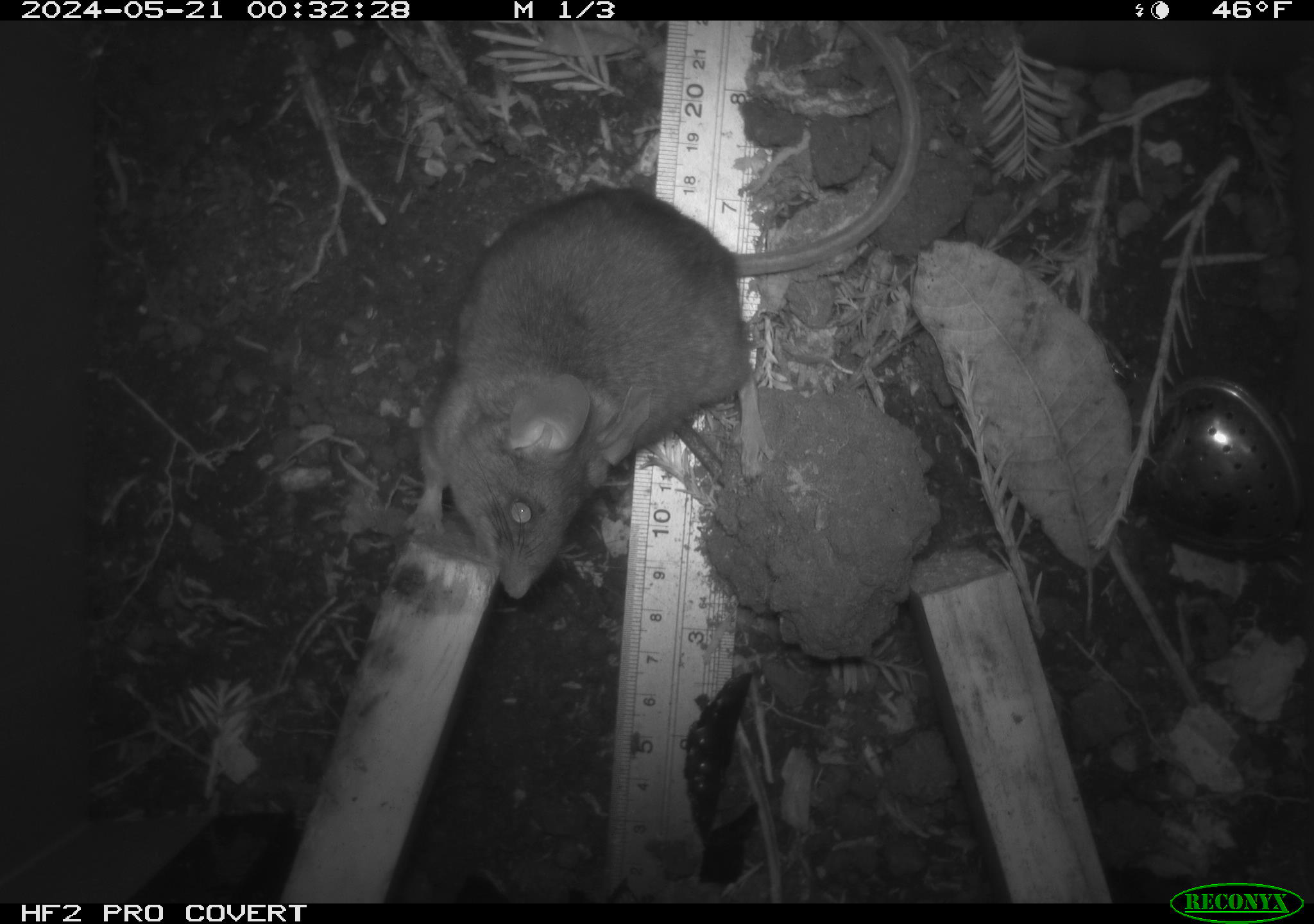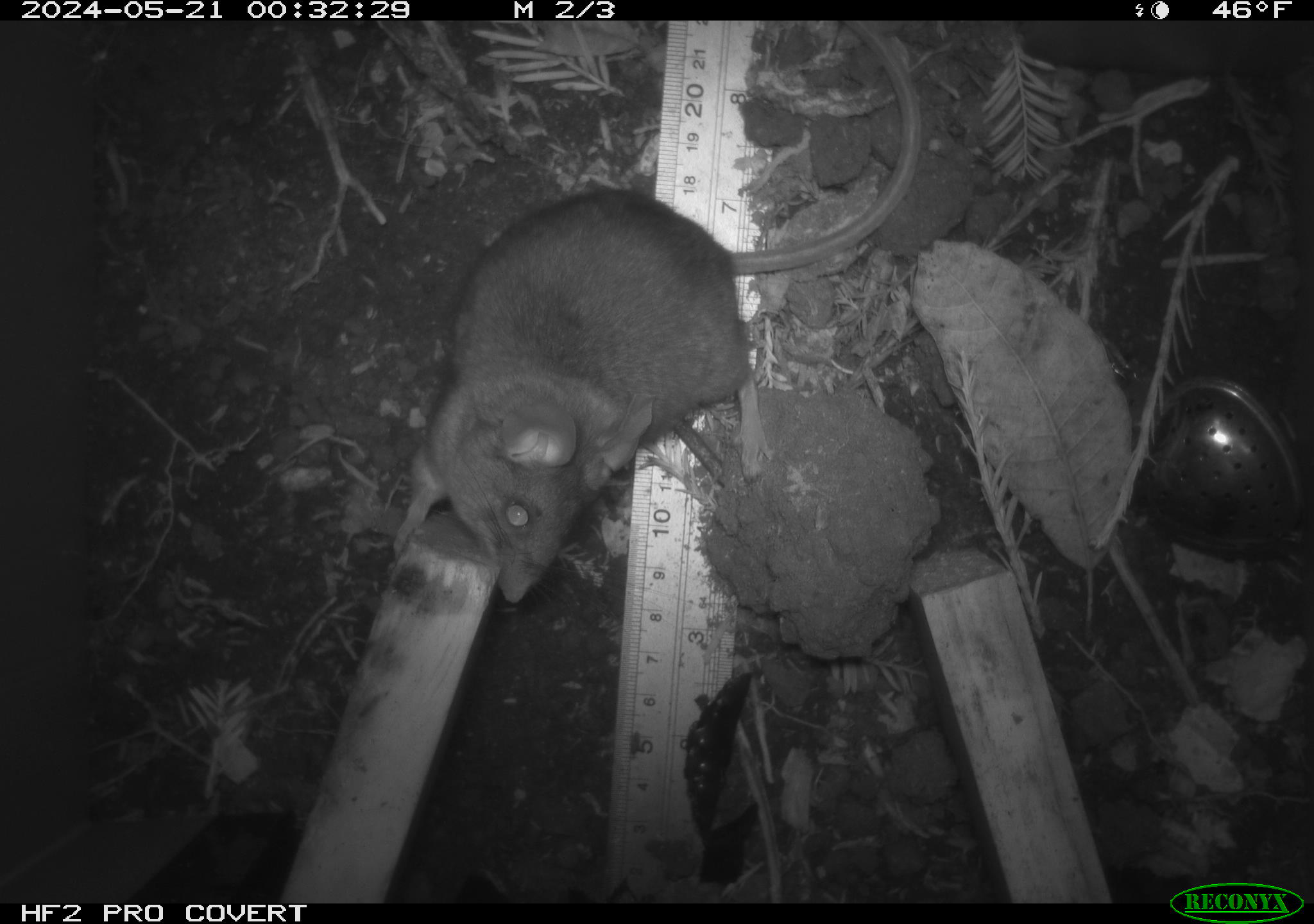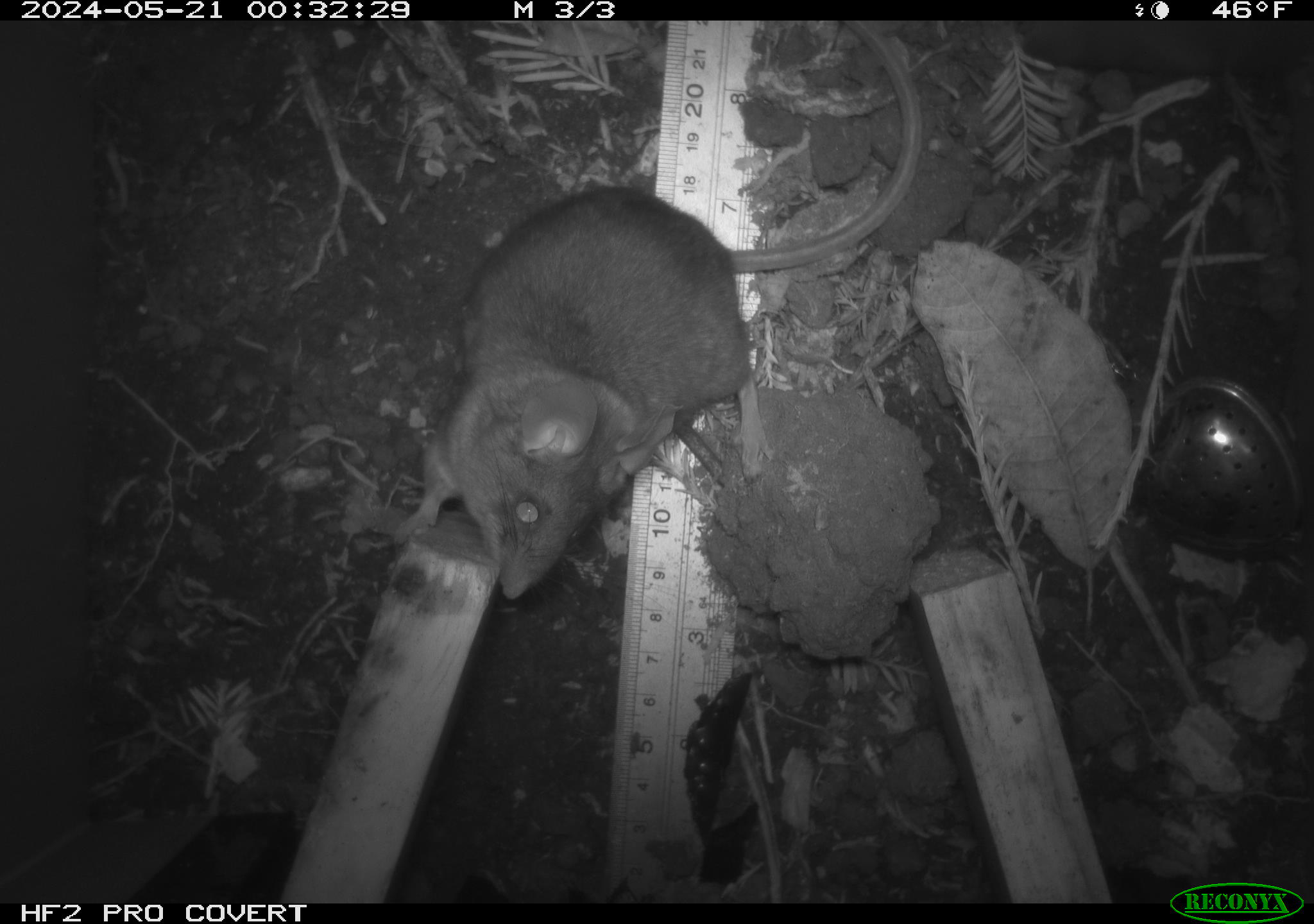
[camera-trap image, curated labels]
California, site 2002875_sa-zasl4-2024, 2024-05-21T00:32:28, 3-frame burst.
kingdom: Animalia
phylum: Chordata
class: Mammalia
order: Rodentia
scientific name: Rodentia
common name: rodent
Rodent (Rodentia).